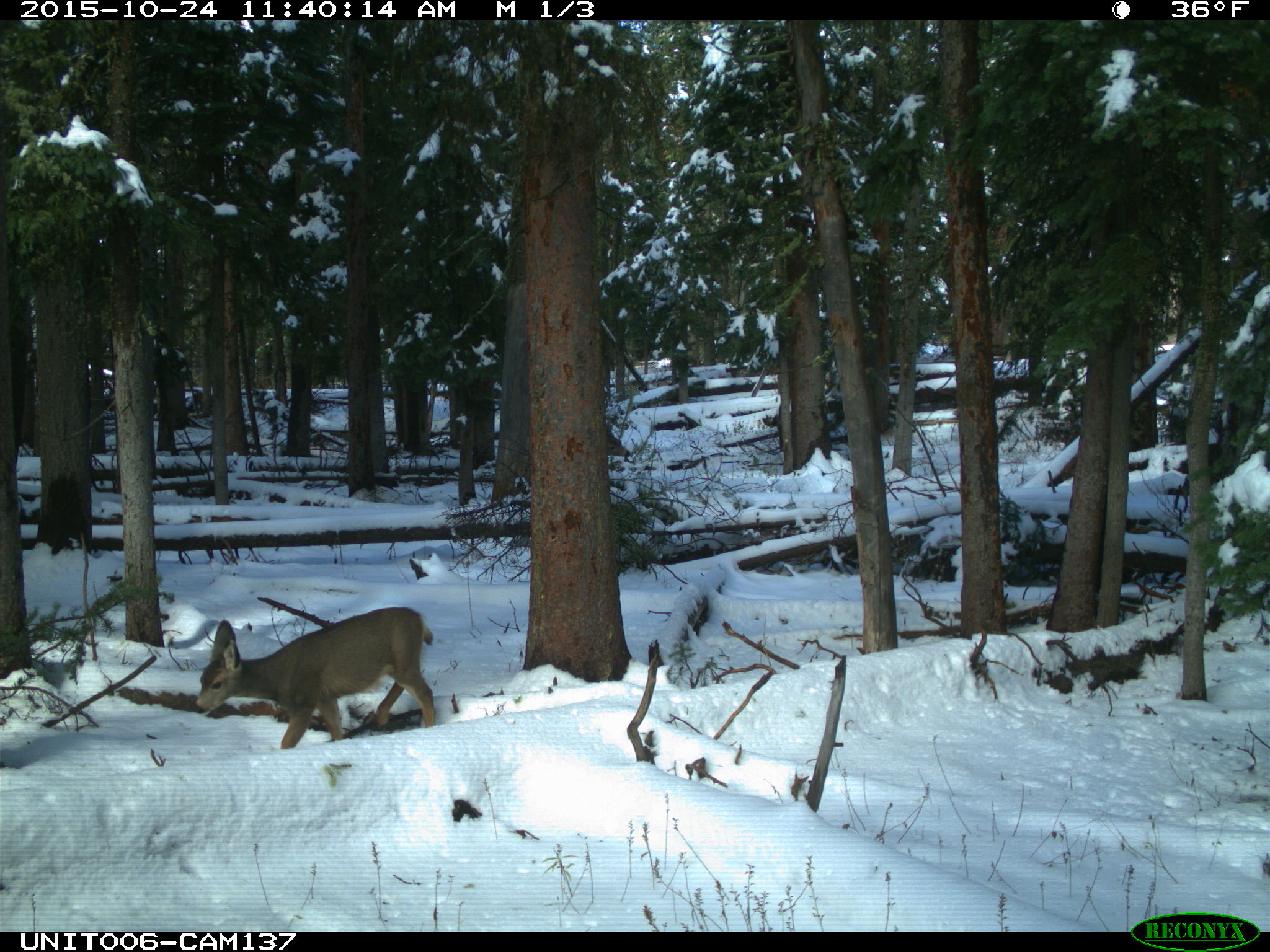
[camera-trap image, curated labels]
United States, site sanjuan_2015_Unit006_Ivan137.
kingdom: Animalia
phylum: Chordata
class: Mammalia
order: Artiodactyla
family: Cervidae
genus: Odocoileus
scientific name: Odocoileus hemionus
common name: mule deer